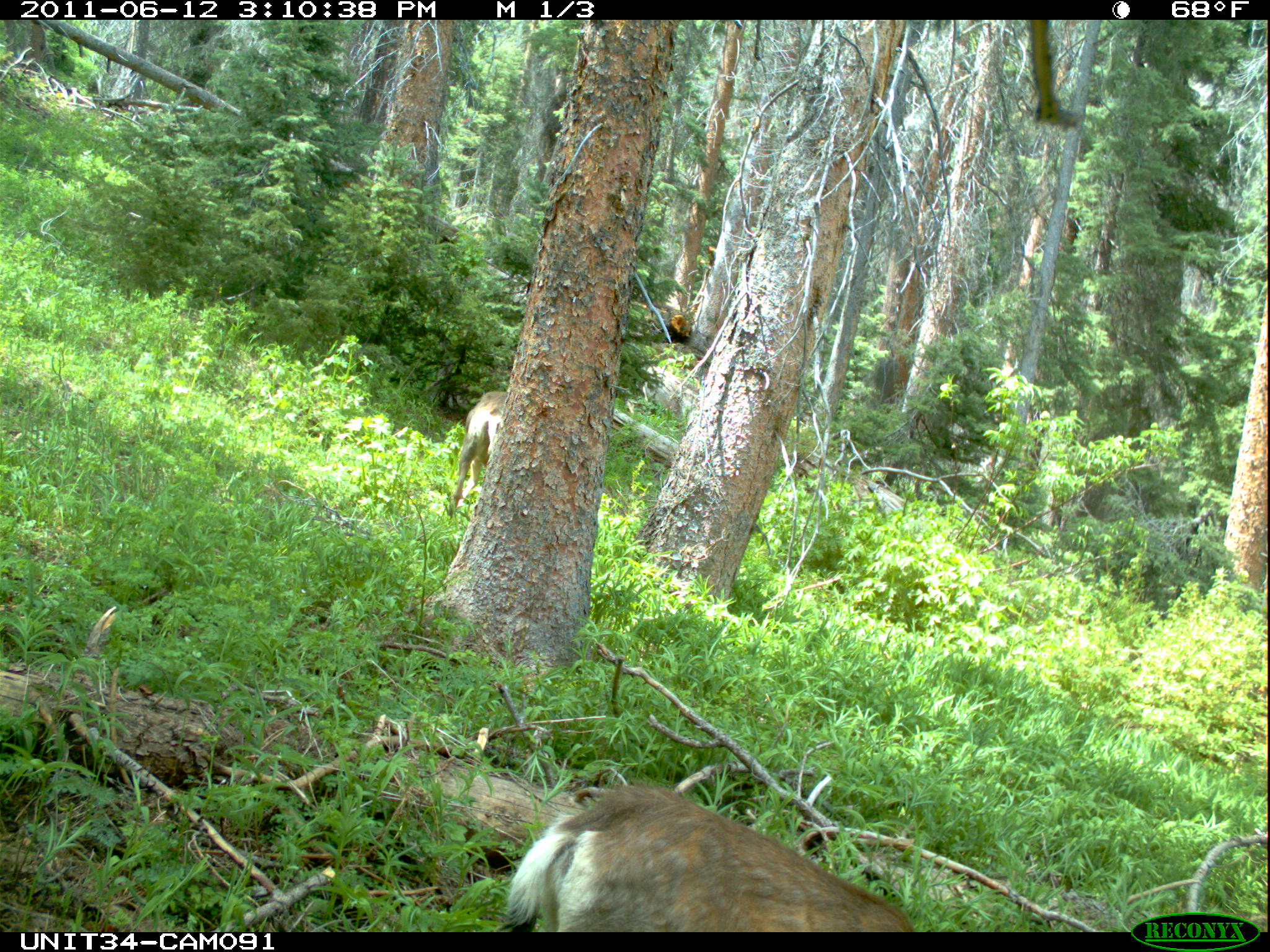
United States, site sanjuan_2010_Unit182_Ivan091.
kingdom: Animalia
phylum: Chordata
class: Mammalia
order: Artiodactyla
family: Cervidae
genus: Odocoileus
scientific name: Odocoileus hemionus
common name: mule deer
Odocoileus hemionus (mule deer).